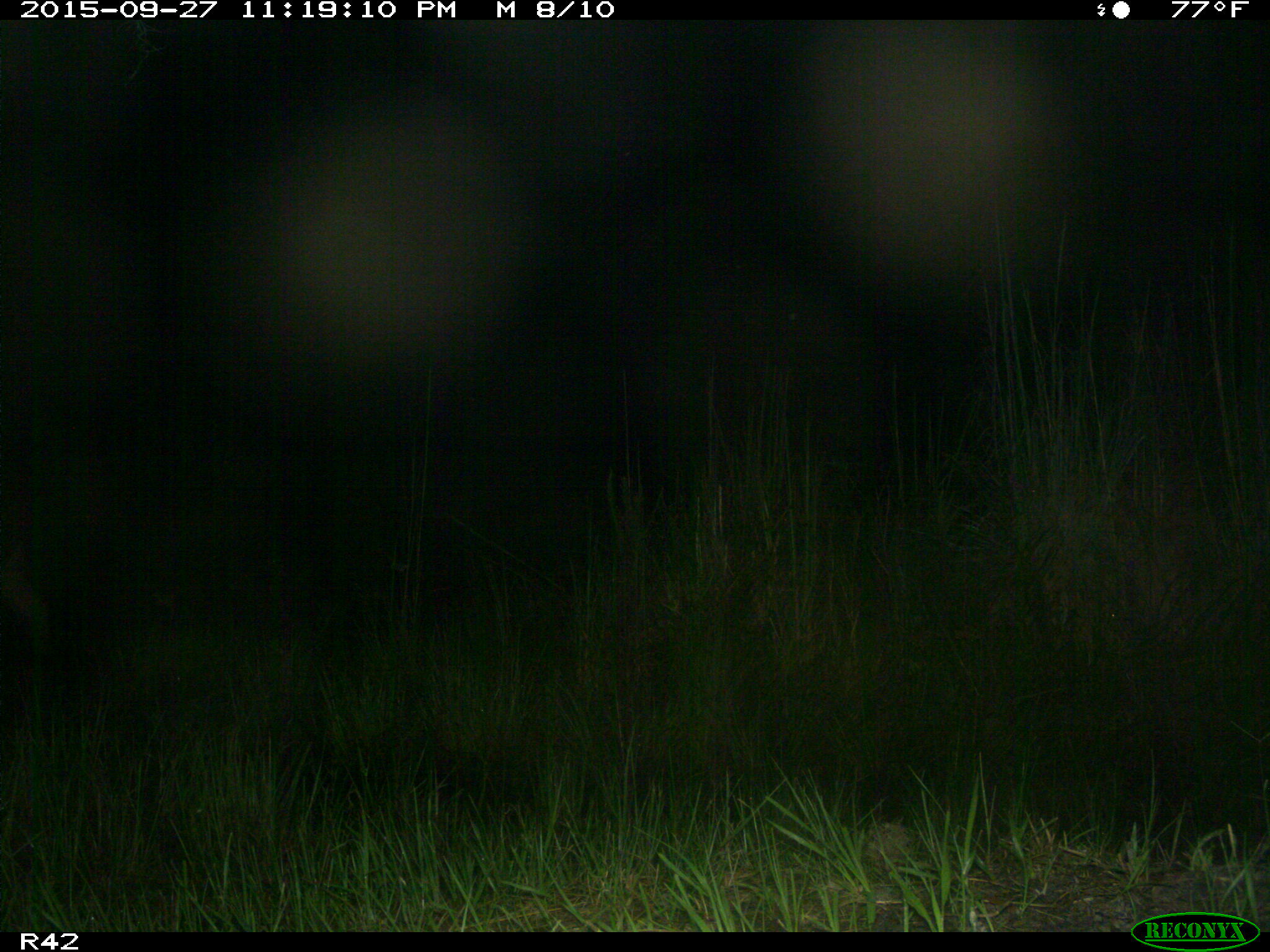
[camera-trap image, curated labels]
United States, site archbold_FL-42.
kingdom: Animalia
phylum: Chordata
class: Mammalia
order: Artiodactyla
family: Bovidae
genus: Bos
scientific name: Bos taurus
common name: domestic cow